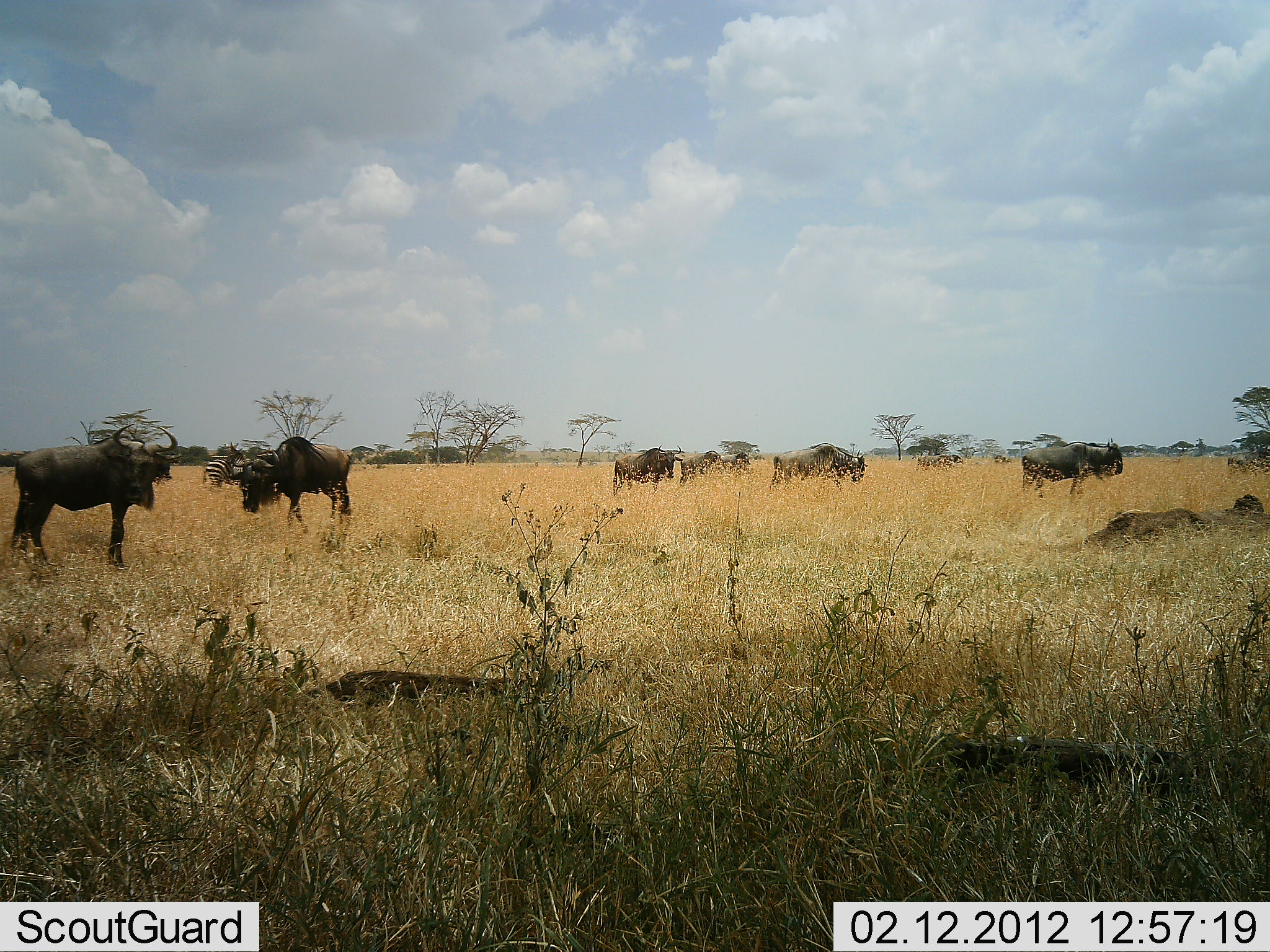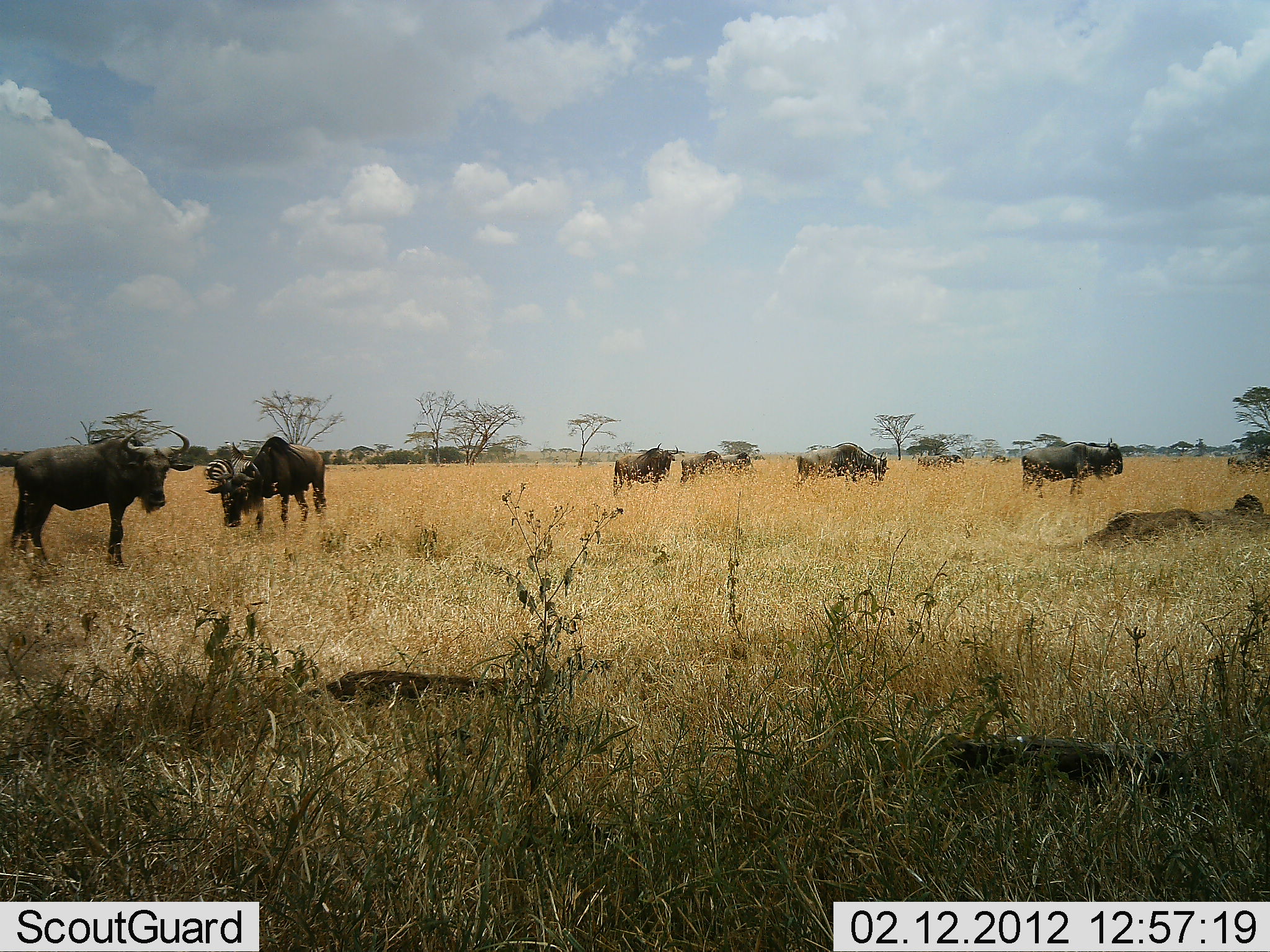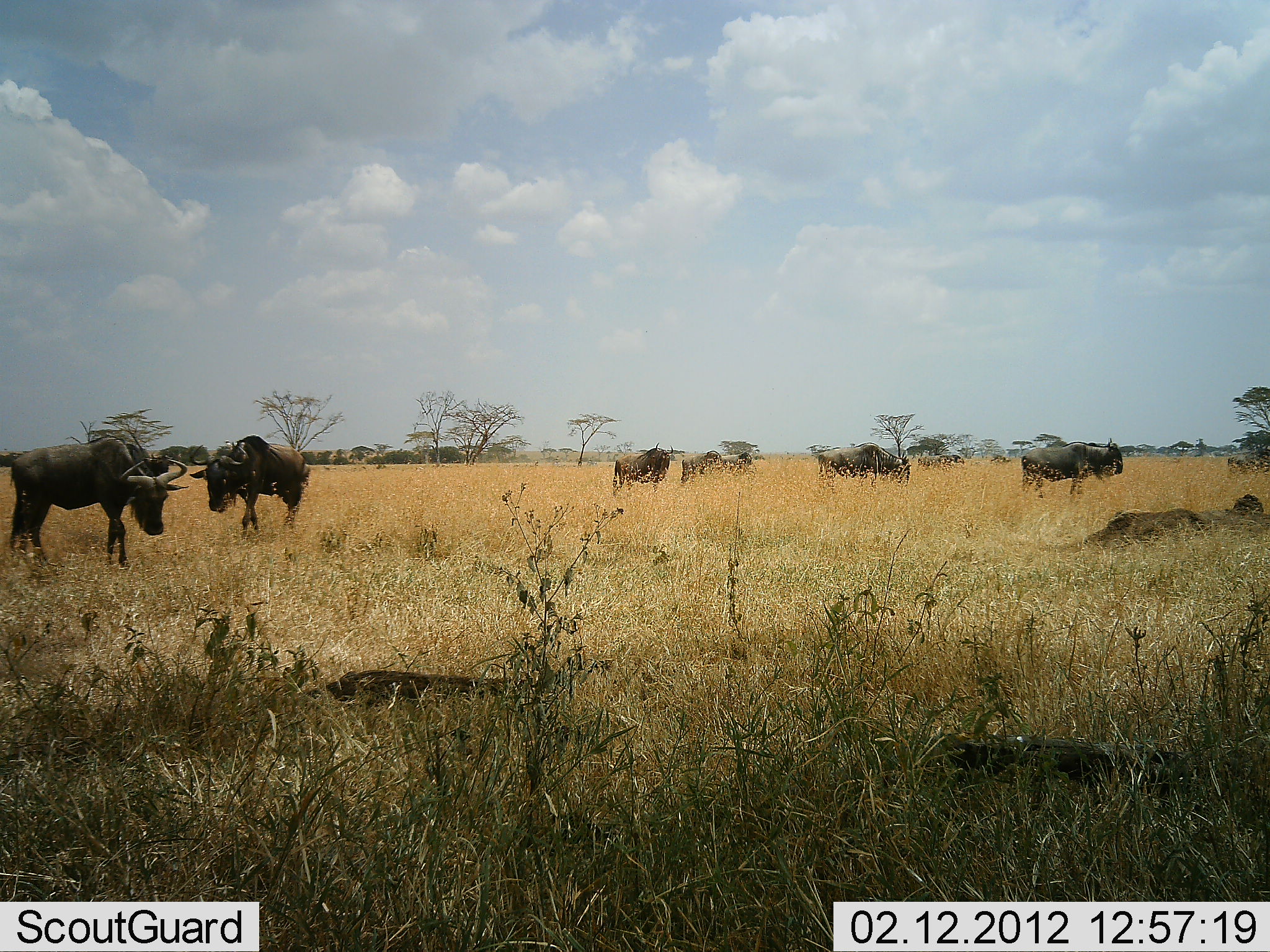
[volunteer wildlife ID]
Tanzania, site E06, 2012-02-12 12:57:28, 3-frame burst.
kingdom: Animalia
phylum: Chordata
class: Mammalia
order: Artiodactyla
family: Bovidae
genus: Connochaetes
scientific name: Connochaetes taurinus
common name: blue wildebeest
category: wildebeest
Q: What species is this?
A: Wildebeest (blue wildebeest) (Connochaetes taurinus).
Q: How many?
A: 8.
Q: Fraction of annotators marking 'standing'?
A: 79%.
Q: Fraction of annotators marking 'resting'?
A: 12%.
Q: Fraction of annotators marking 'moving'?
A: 59%.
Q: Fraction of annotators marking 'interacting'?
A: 3%.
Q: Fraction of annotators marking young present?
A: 0%.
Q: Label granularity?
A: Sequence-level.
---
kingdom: Animalia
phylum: Chordata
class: Mammalia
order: Perissodactyla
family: Equidae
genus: Equus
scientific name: Equus quagga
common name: plains zebra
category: zebra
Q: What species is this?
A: Zebra (plains zebra) (Equus quagga).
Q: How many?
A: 1.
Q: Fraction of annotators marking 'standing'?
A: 72%.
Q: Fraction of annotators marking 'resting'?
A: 0%.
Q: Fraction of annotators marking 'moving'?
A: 0%.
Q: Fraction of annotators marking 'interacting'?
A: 0%.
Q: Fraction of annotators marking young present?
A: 0%.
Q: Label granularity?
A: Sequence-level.